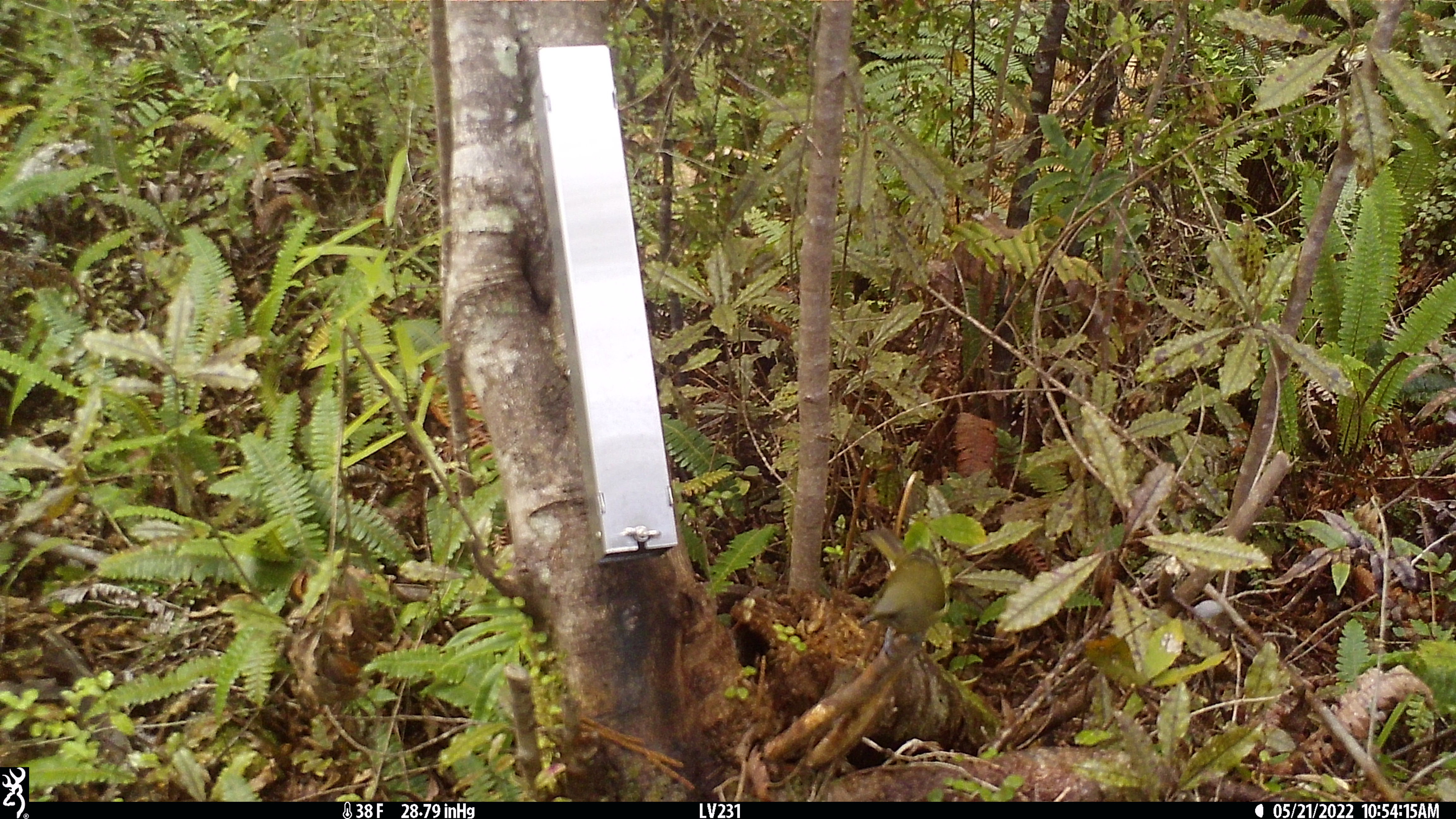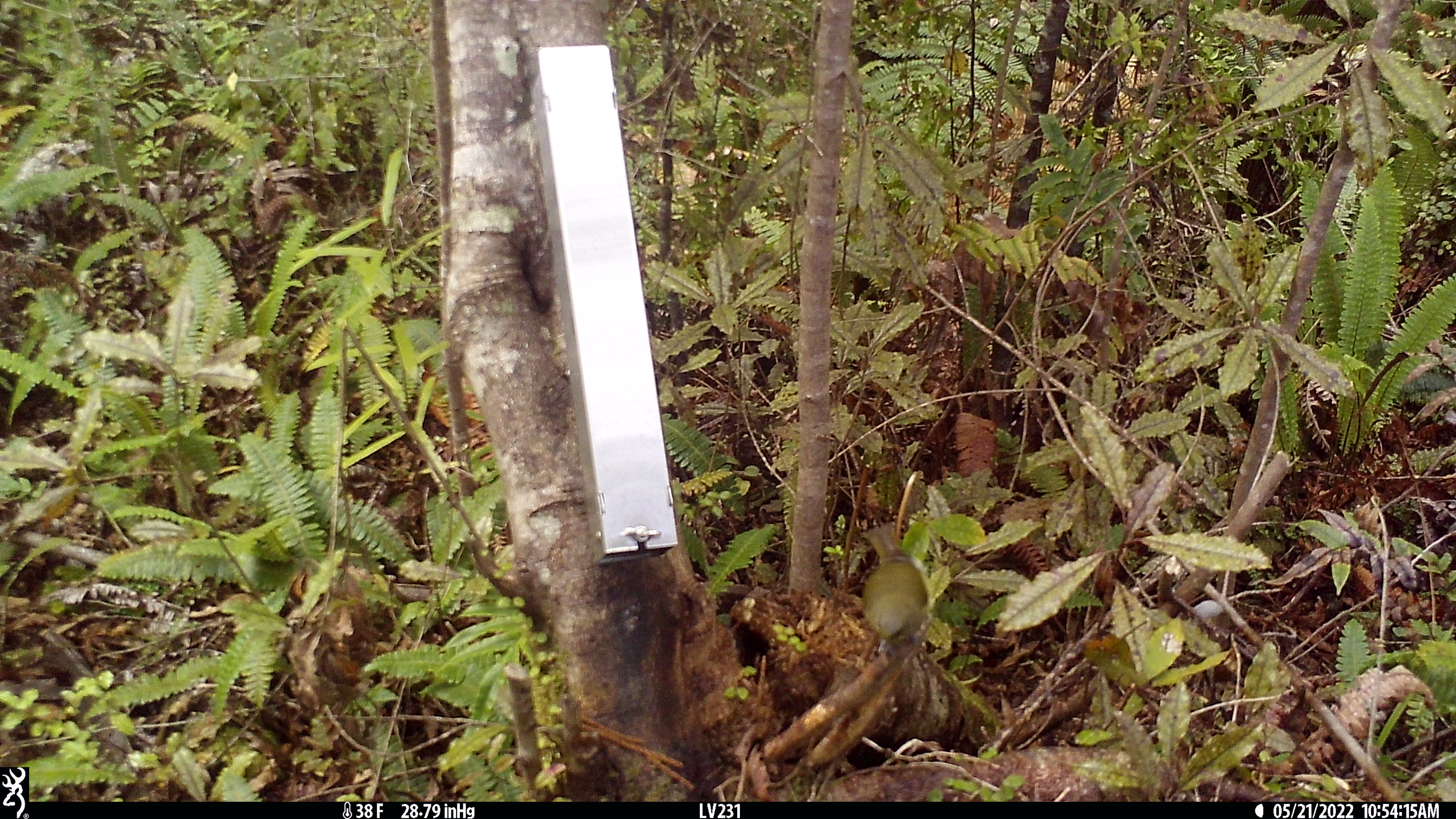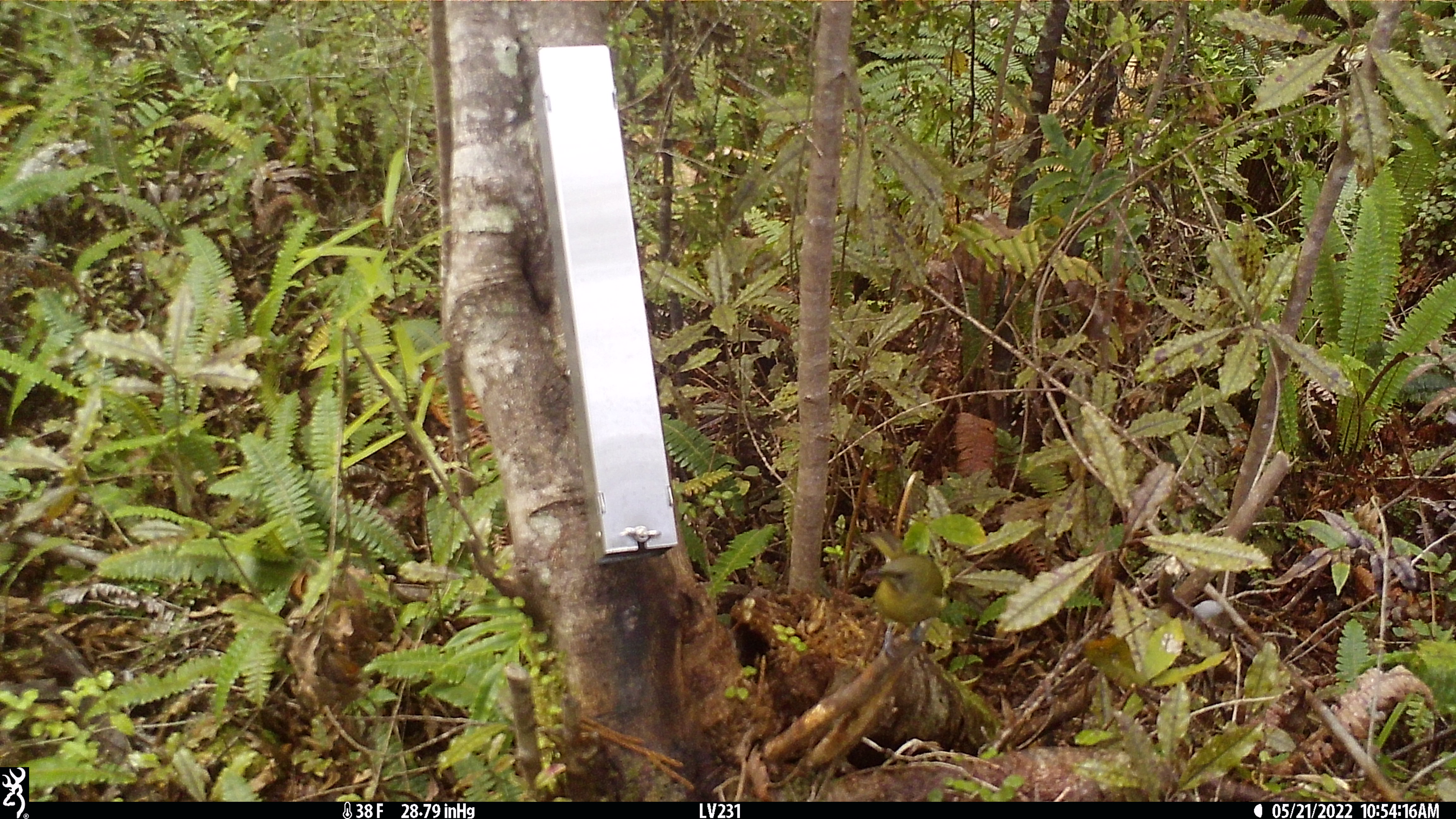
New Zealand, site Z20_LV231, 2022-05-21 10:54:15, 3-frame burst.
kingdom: Animalia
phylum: Chordata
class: Aves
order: Passeriformes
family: Meliphagidae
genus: Anthornis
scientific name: Anthornis melanura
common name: new zealand bellbird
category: bellbird